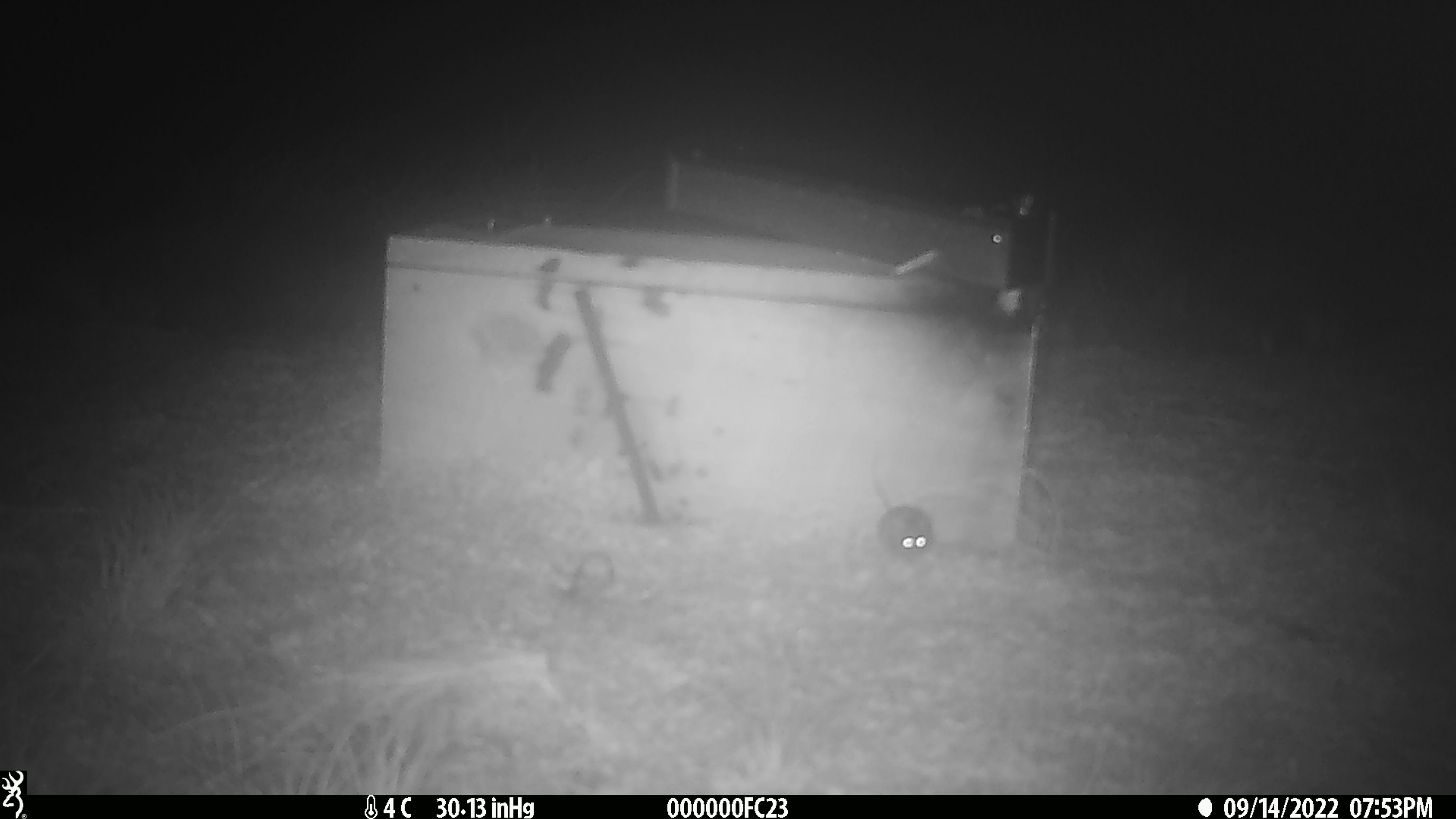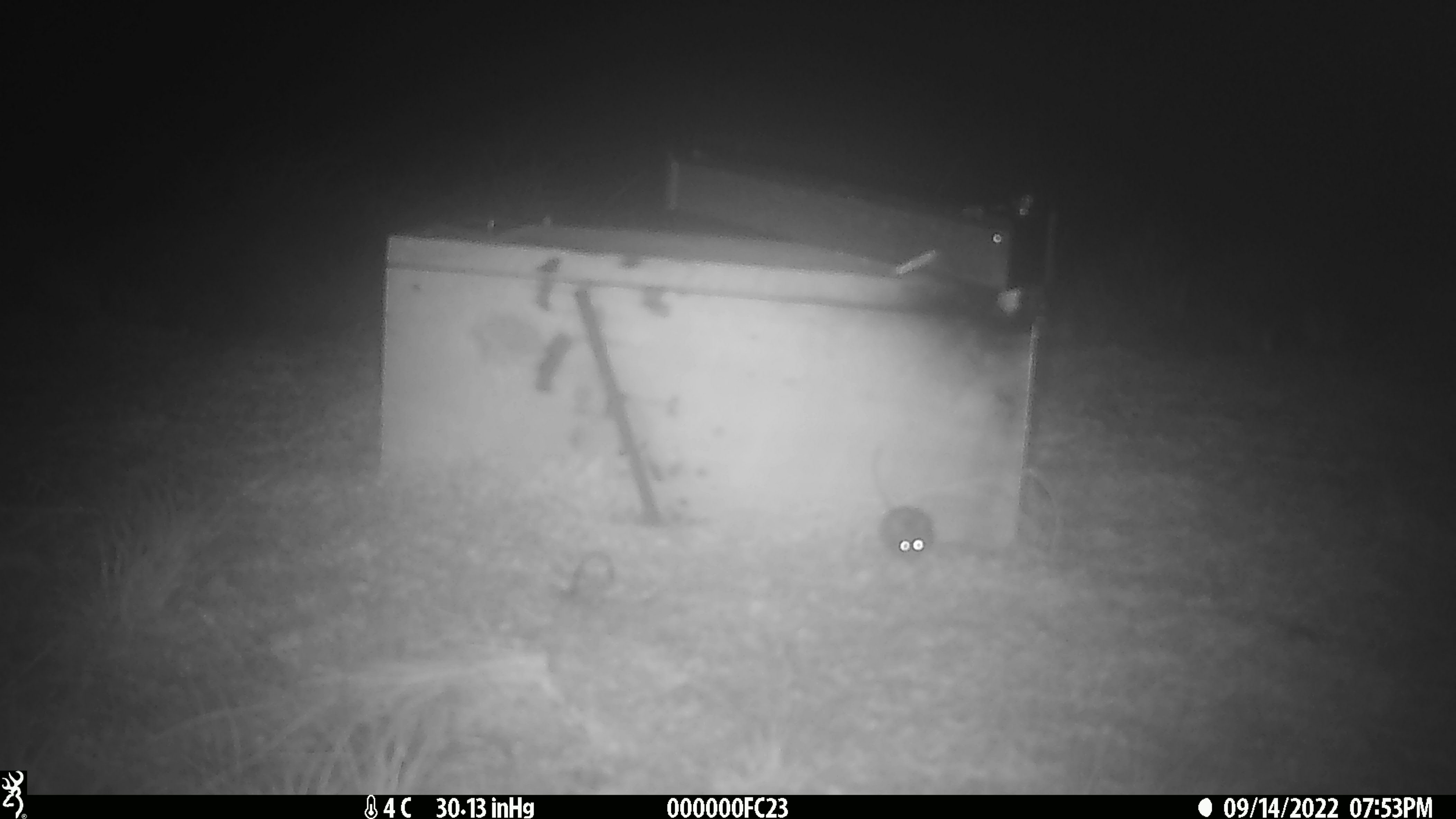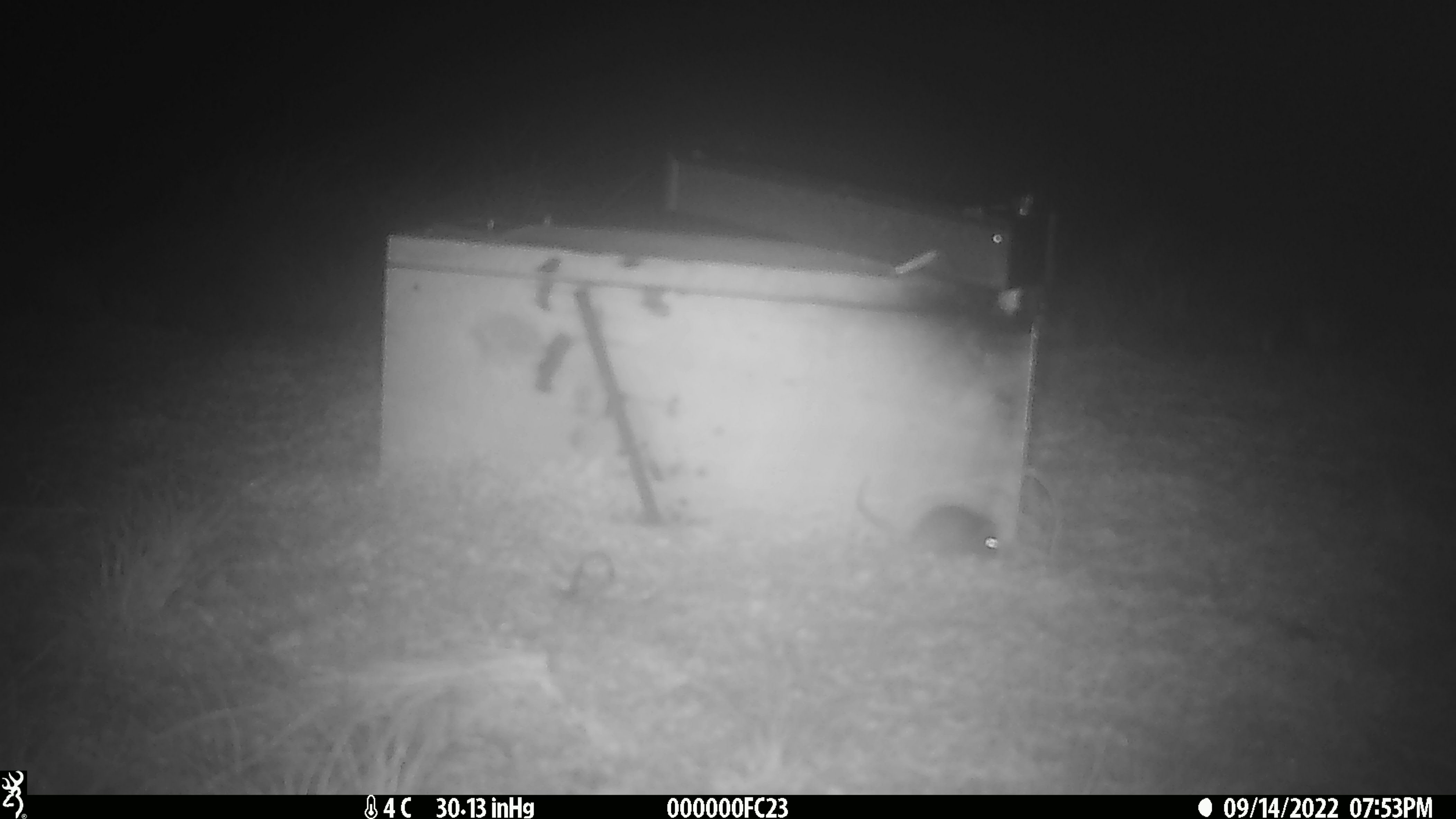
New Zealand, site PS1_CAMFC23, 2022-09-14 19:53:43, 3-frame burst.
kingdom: Animalia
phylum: Chordata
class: Mammalia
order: Rodentia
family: Muridae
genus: Mus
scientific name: Mus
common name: mouse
Mouse (Mus).